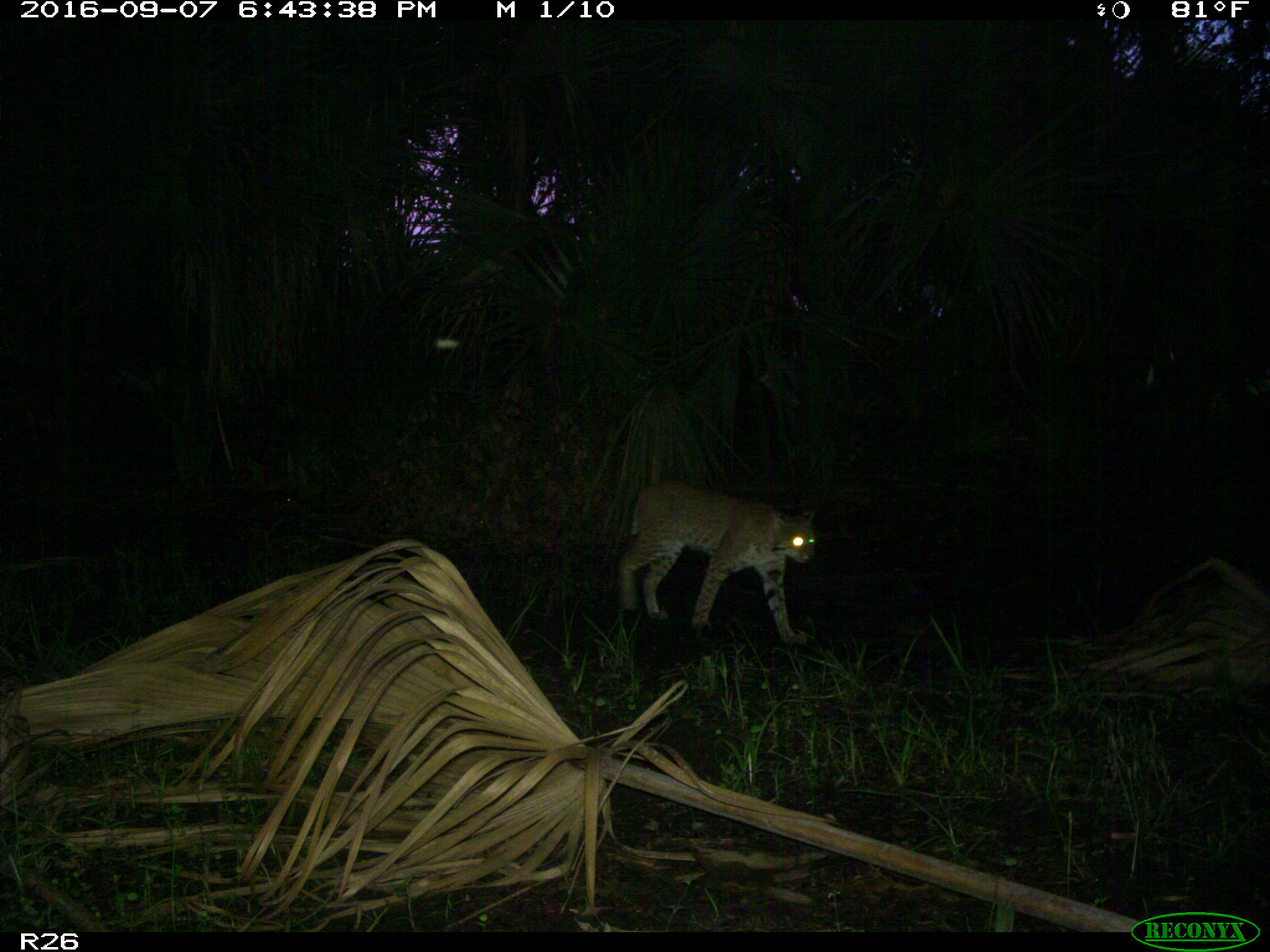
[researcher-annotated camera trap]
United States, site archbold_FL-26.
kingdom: Animalia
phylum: Chordata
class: Mammalia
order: Carnivora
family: Felidae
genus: Lynx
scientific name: Lynx rufus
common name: bobcat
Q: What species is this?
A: Lynx rufus (bobcat).